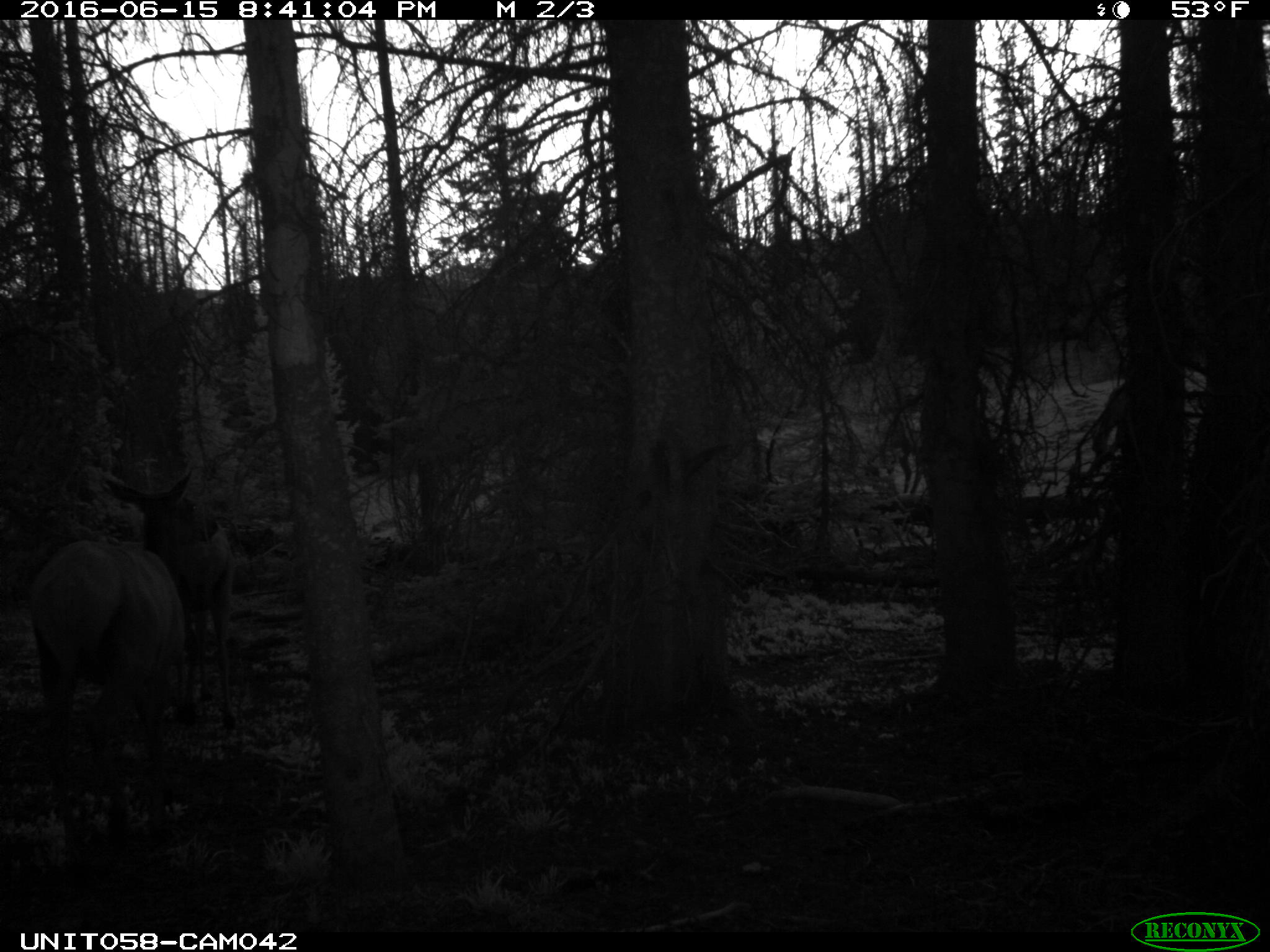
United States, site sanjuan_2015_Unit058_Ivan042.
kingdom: Animalia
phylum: Chordata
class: Mammalia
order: Artiodactyla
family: Cervidae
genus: Cervus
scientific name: Cervus elaphus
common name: red deer